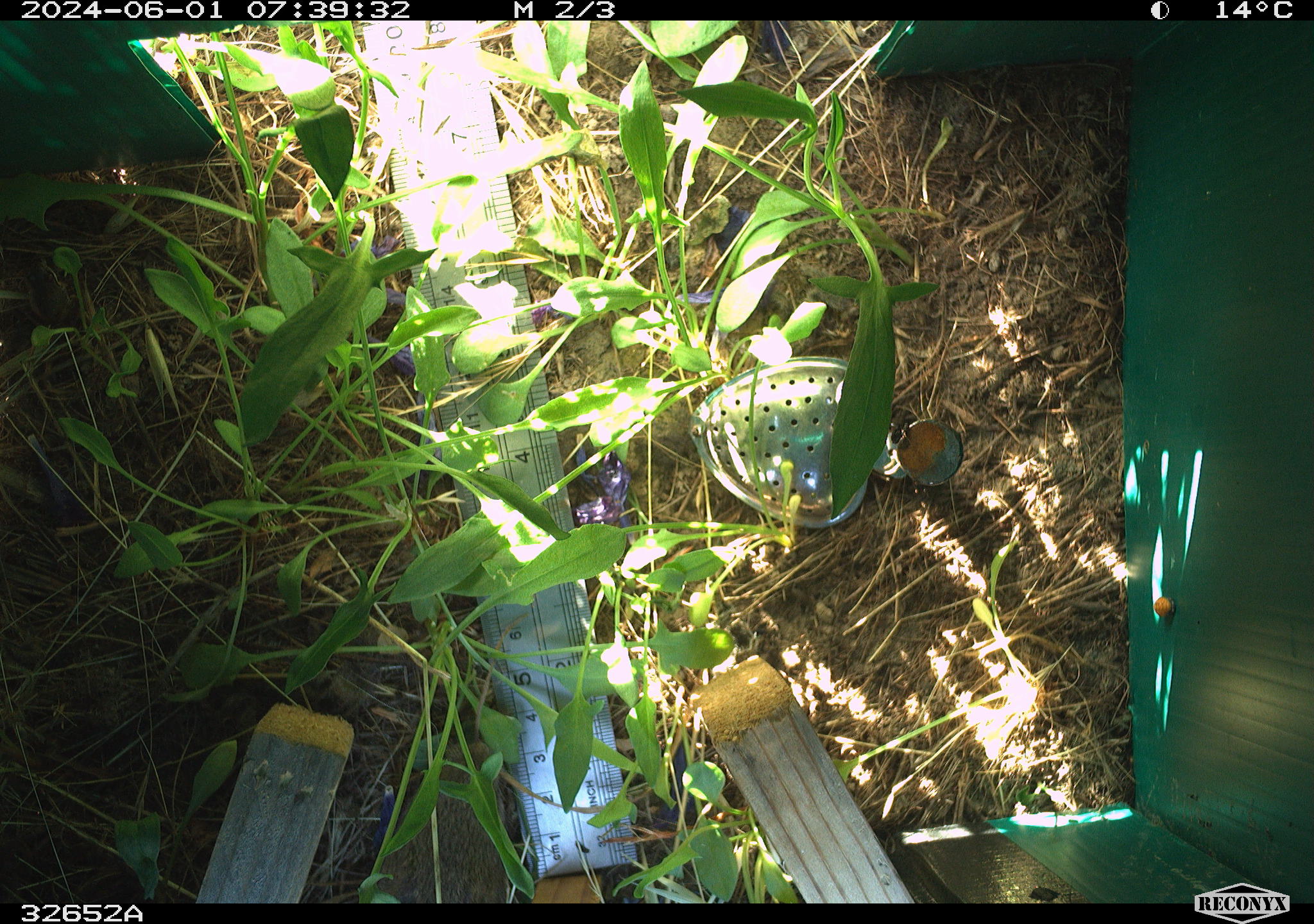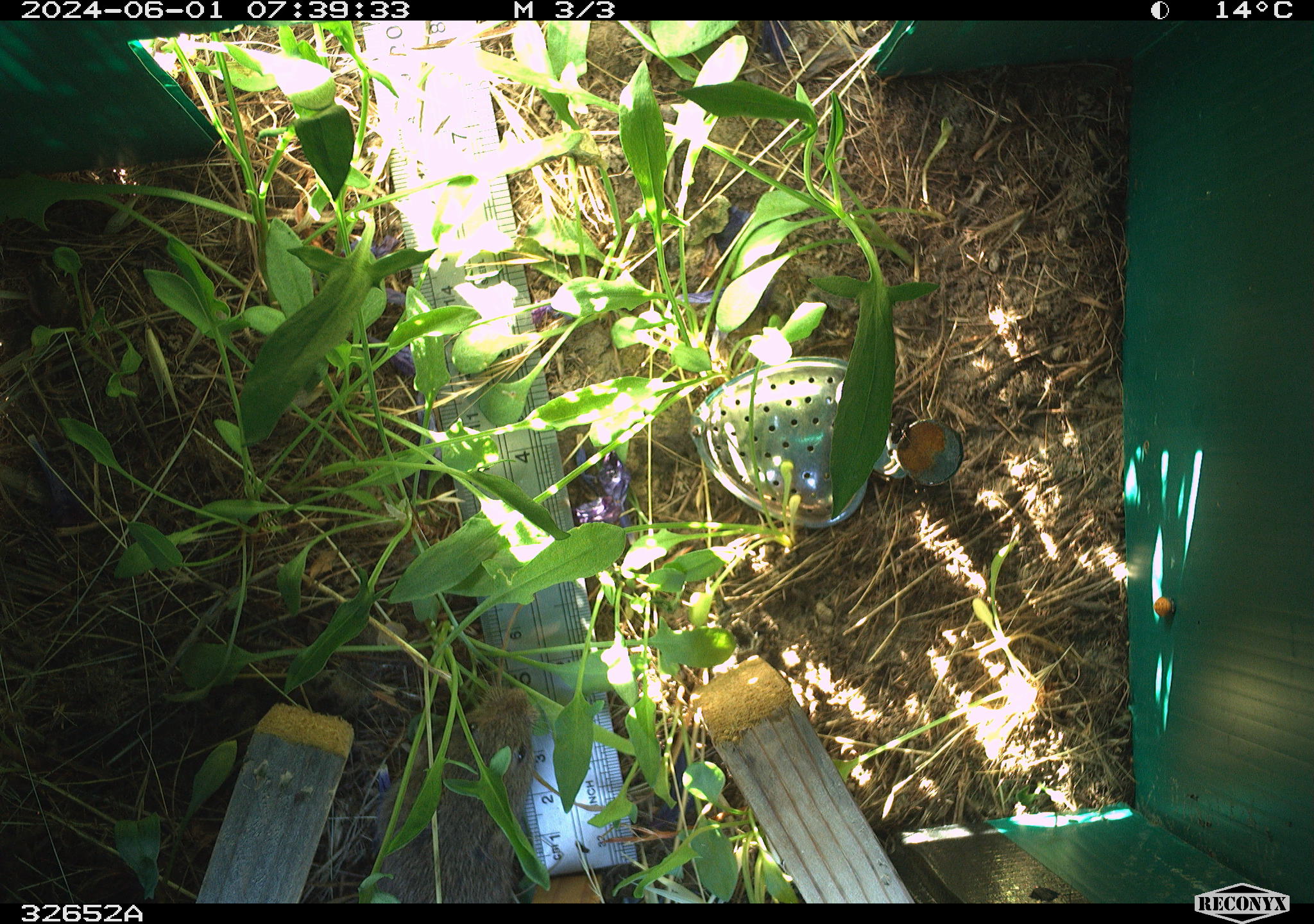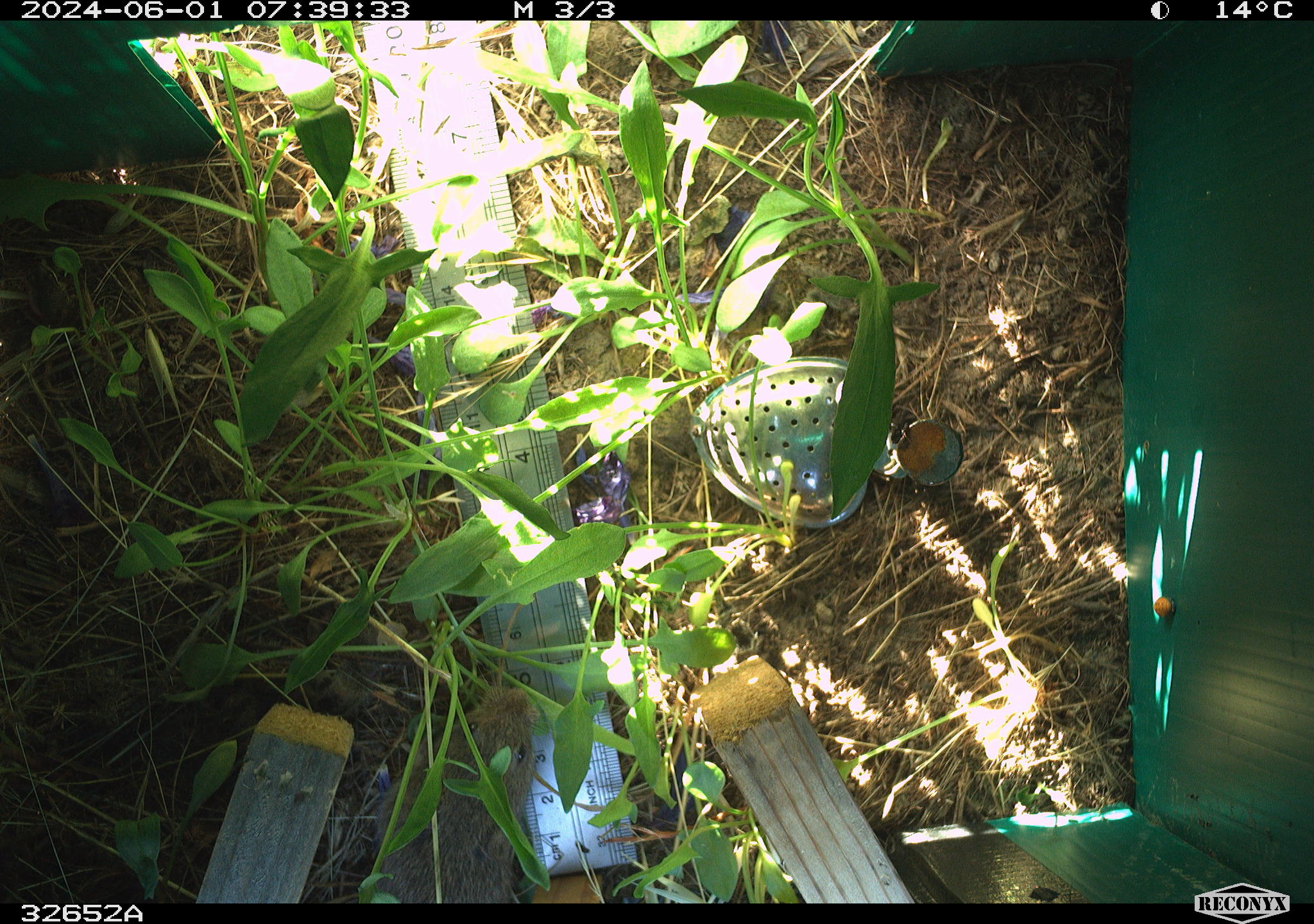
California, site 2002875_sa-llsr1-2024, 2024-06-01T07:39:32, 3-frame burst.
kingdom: Animalia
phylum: Chordata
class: Mammalia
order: Rodentia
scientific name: Rodentia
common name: rodent